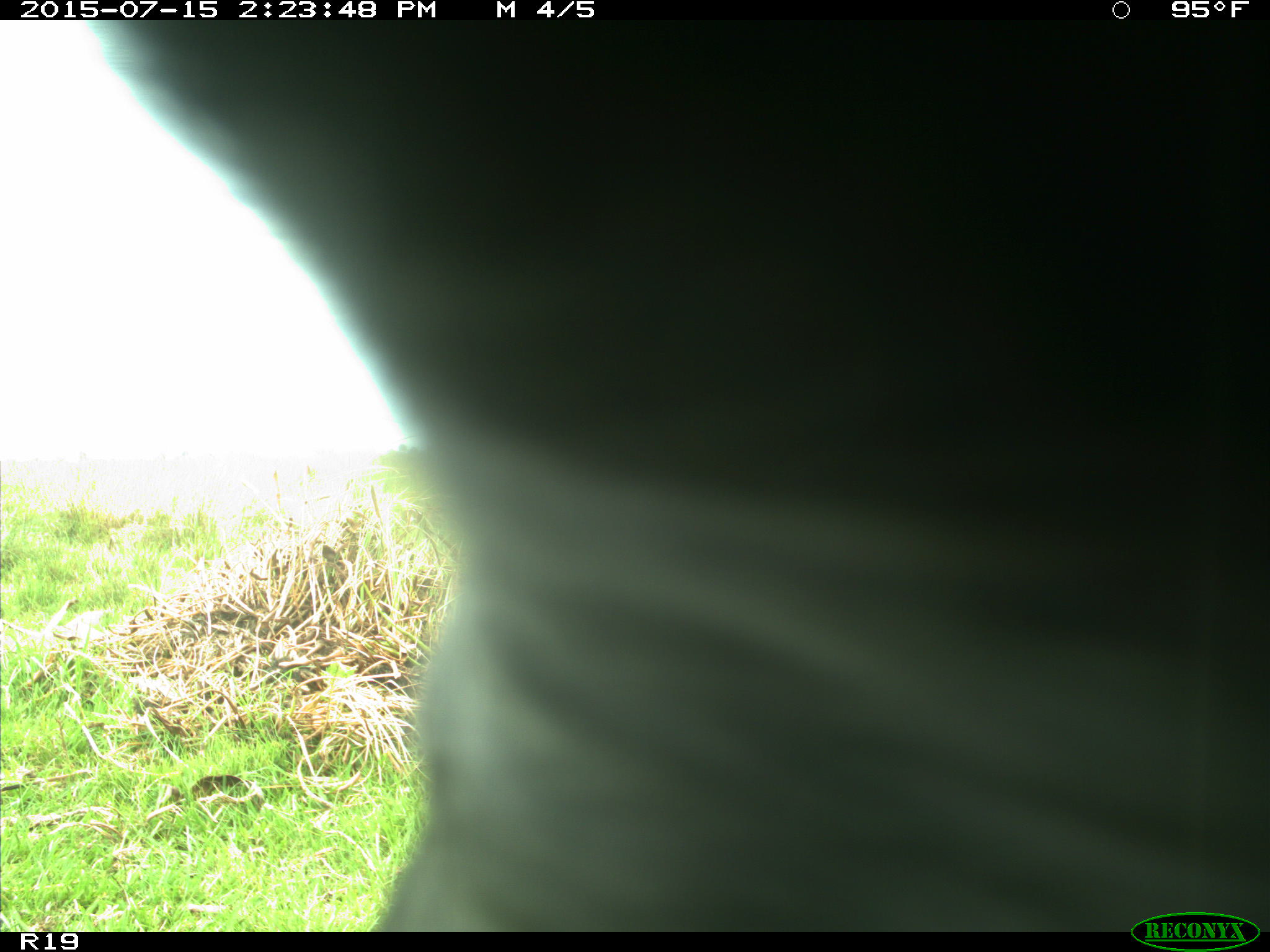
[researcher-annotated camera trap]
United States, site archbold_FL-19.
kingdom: Animalia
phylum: Chordata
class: Mammalia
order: Artiodactyla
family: Bovidae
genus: Bos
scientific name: Bos taurus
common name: domestic cow